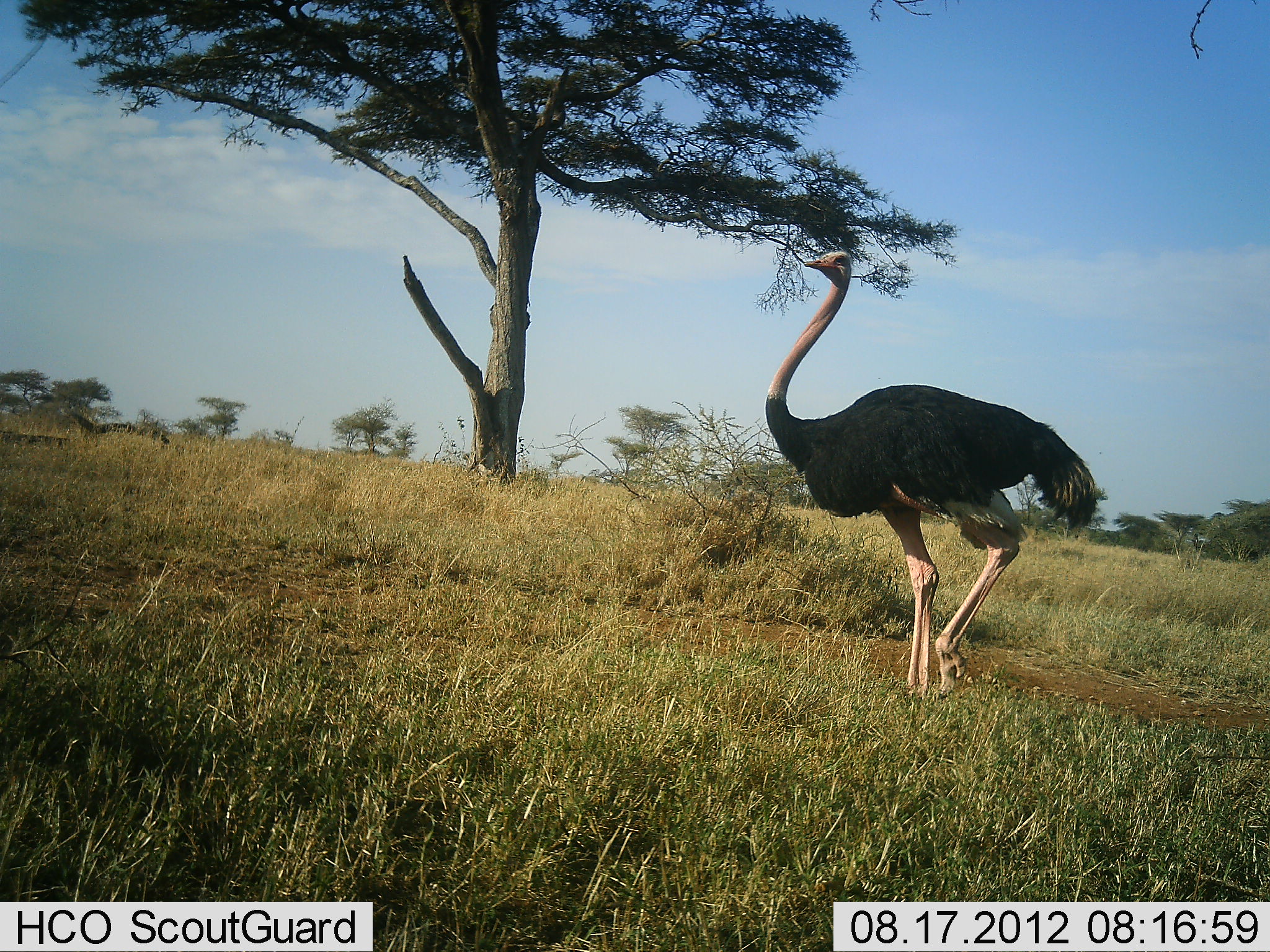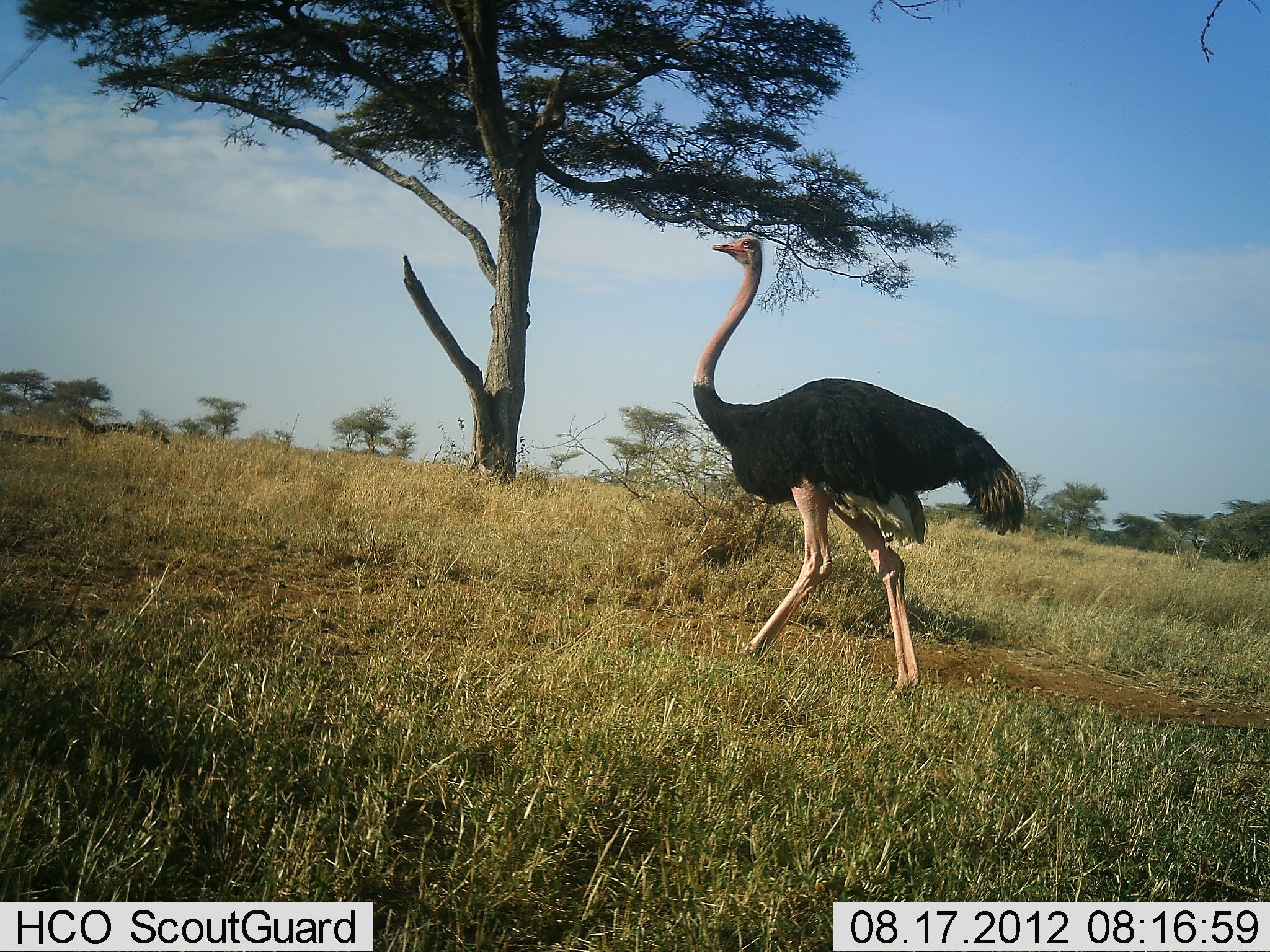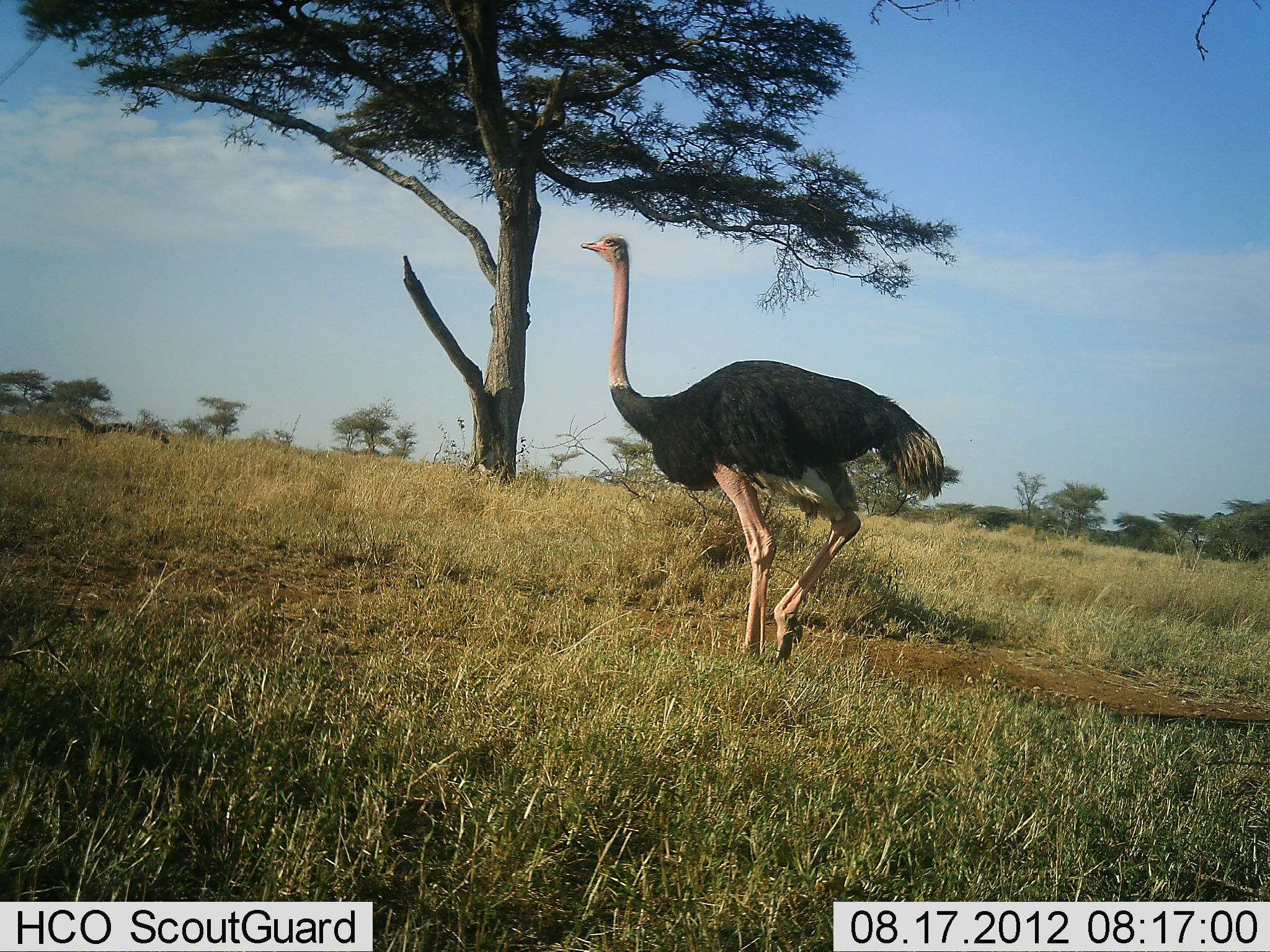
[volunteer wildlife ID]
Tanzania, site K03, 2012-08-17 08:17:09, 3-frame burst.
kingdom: Animalia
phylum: Chordata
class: Aves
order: Struthioniformes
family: Struthionidae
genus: Struthio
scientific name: Struthio camelus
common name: ostrich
Ostrich (Struthio camelus), count 1. Behavior (volunteer vote fractions): standing 10%, resting 0%, moving 100%, interacting 0%. Young present (vote fraction): 0%. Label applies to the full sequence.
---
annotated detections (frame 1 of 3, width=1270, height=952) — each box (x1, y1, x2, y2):
animal: (765, 251, 1103, 697)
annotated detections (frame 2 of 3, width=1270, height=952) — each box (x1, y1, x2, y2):
animal: (694, 235, 1027, 695)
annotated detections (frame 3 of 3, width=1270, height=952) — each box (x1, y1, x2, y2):
animal: (580, 233, 947, 665)